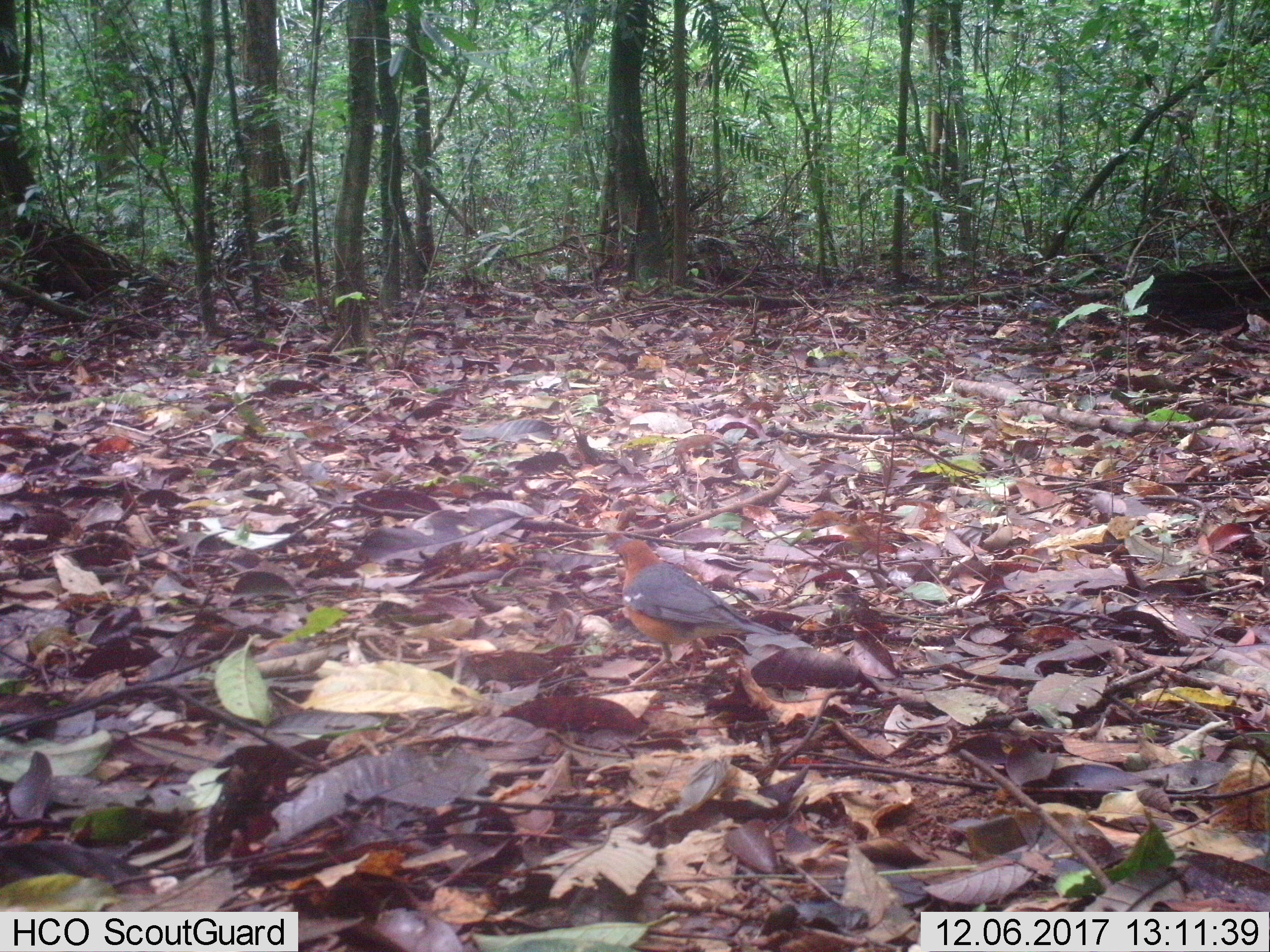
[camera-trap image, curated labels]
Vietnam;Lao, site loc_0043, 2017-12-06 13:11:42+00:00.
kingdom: Animalia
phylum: Chordata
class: Aves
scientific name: Aves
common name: bird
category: unidentified bird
Unidentified bird (bird) (Aves). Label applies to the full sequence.